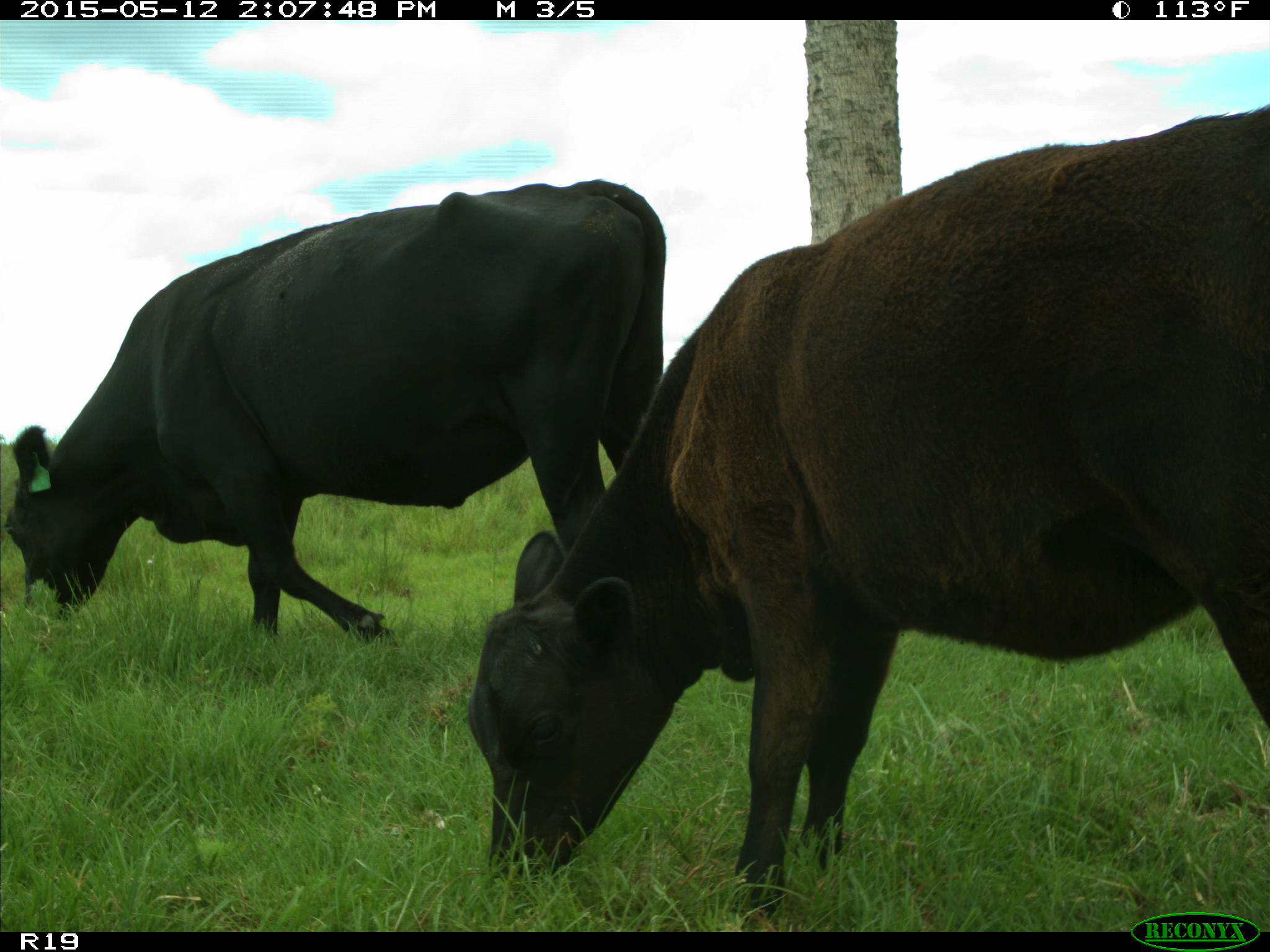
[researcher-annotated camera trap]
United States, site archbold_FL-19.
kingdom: Animalia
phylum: Chordata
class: Mammalia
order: Artiodactyla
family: Bovidae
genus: Bos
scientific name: Bos taurus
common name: domestic cow